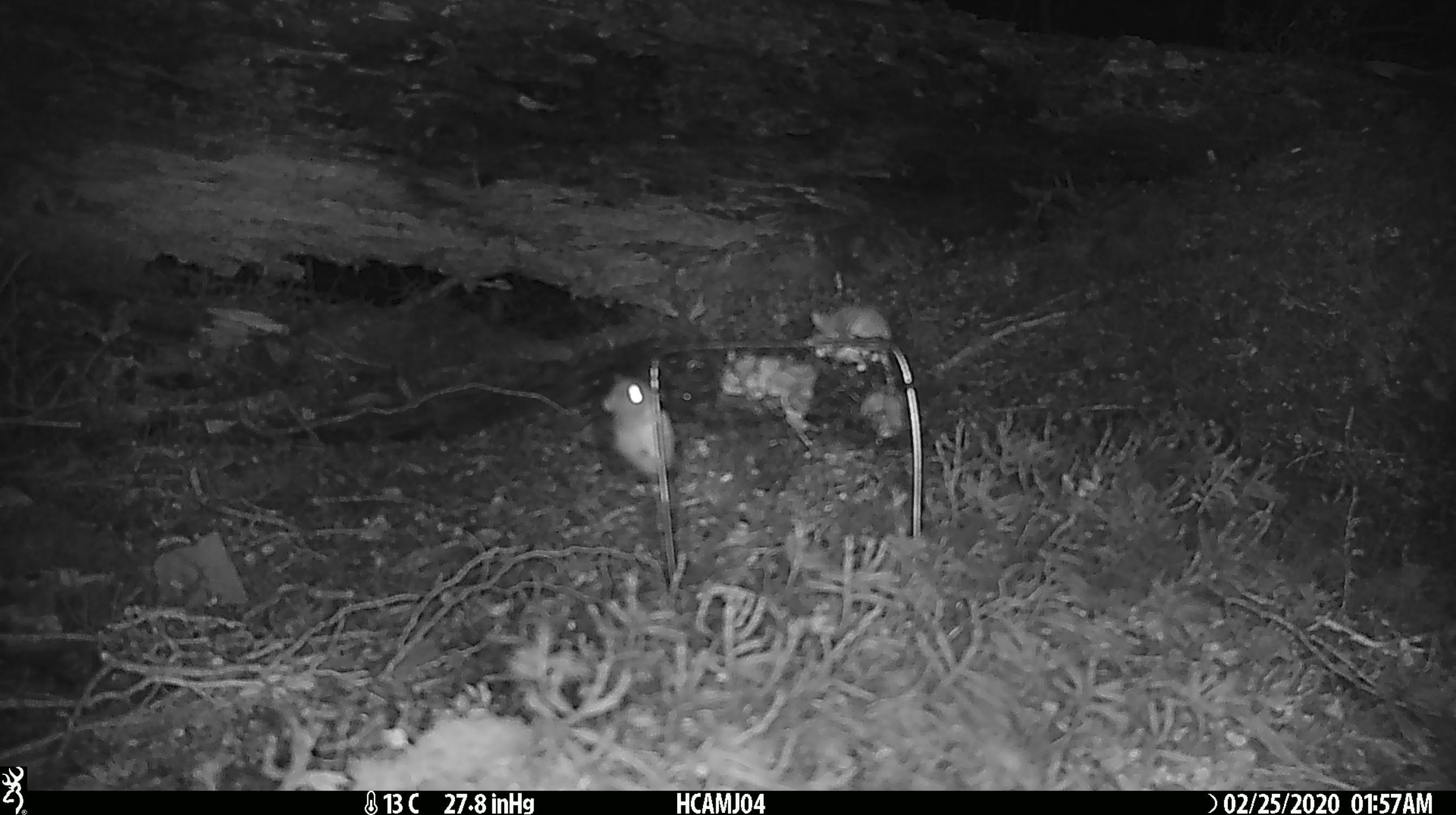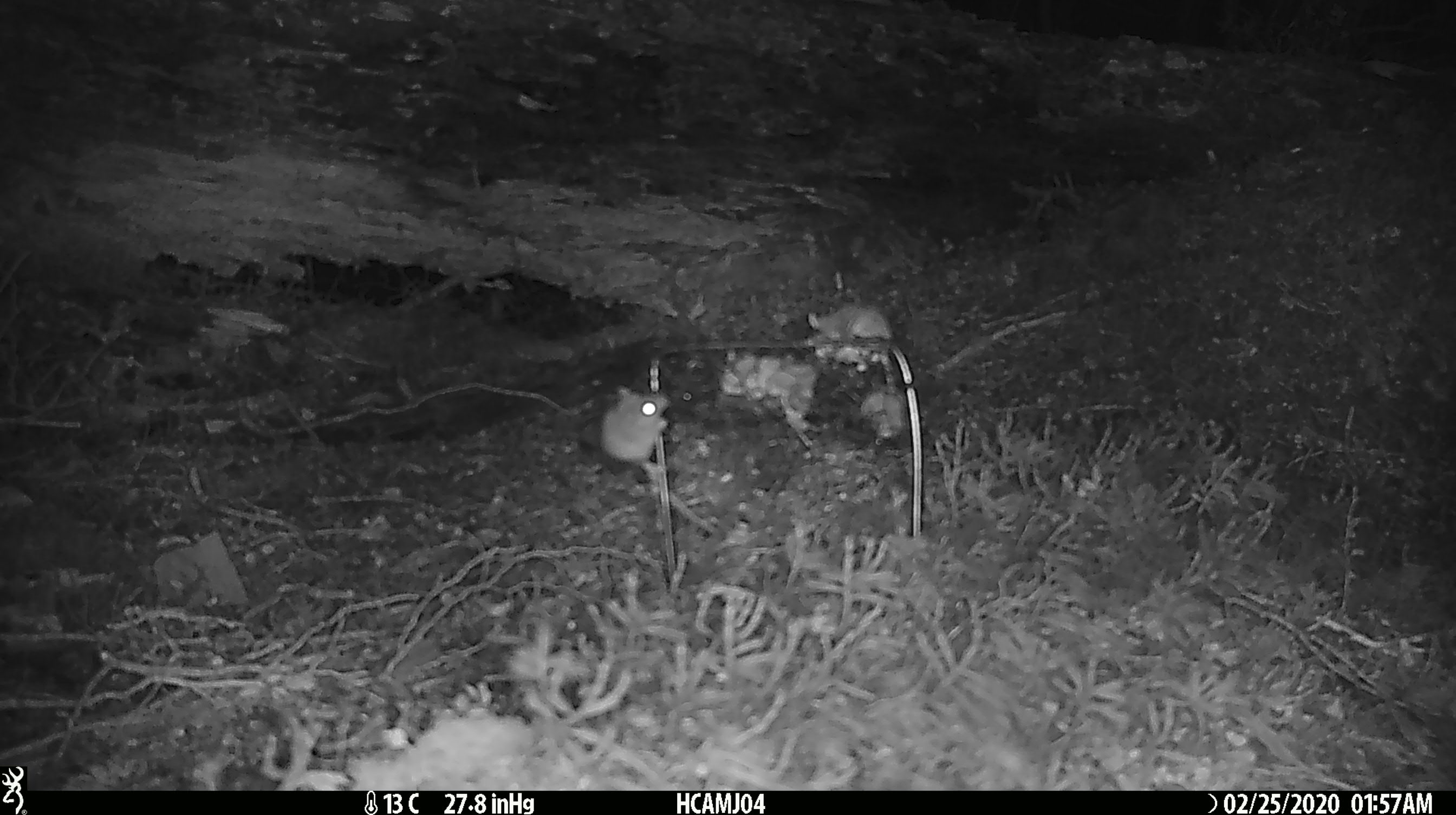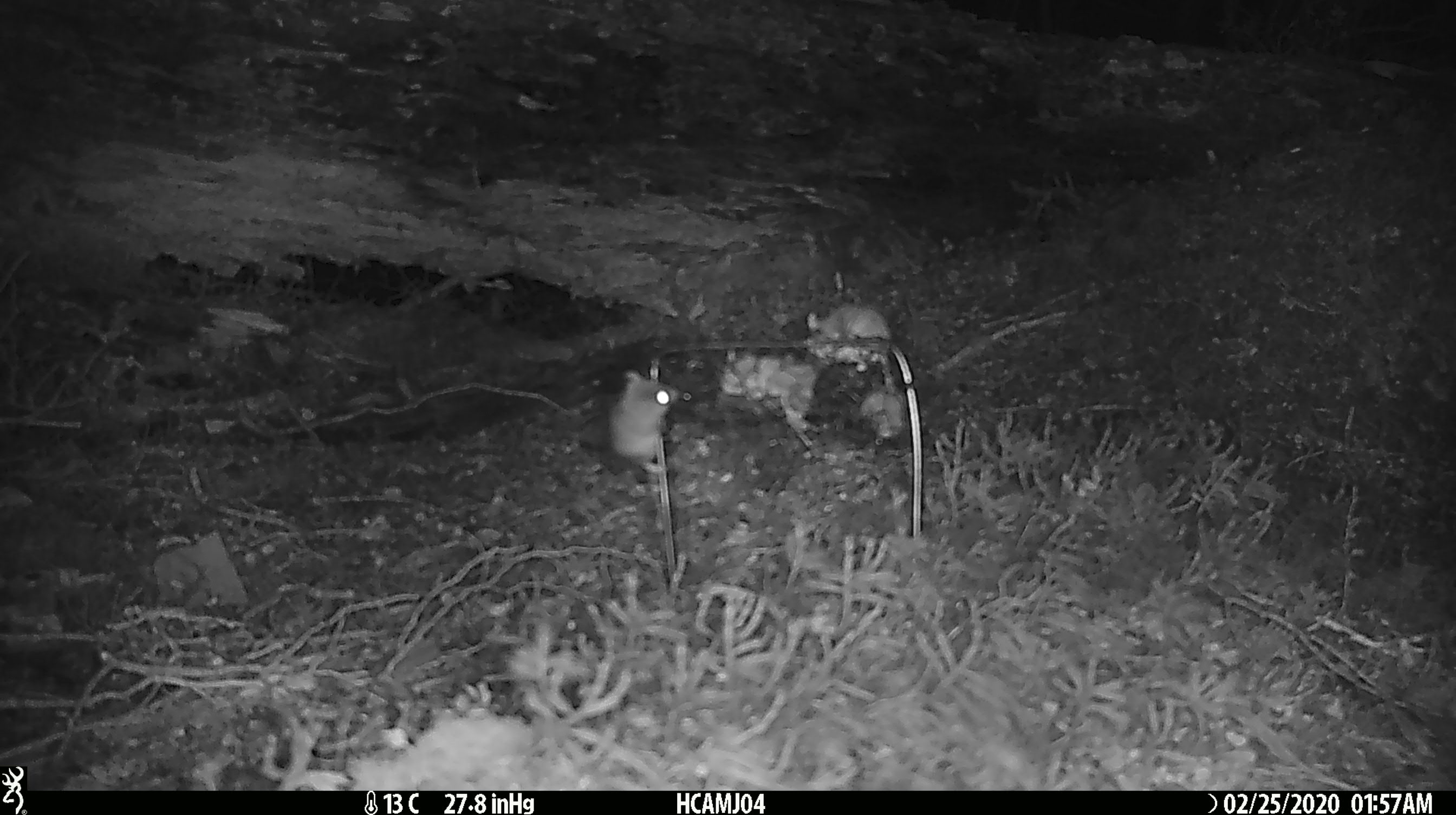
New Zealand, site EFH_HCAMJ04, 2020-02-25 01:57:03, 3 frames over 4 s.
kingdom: Animalia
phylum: Chordata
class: Mammalia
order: Rodentia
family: Muridae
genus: Mus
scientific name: Mus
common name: mouse